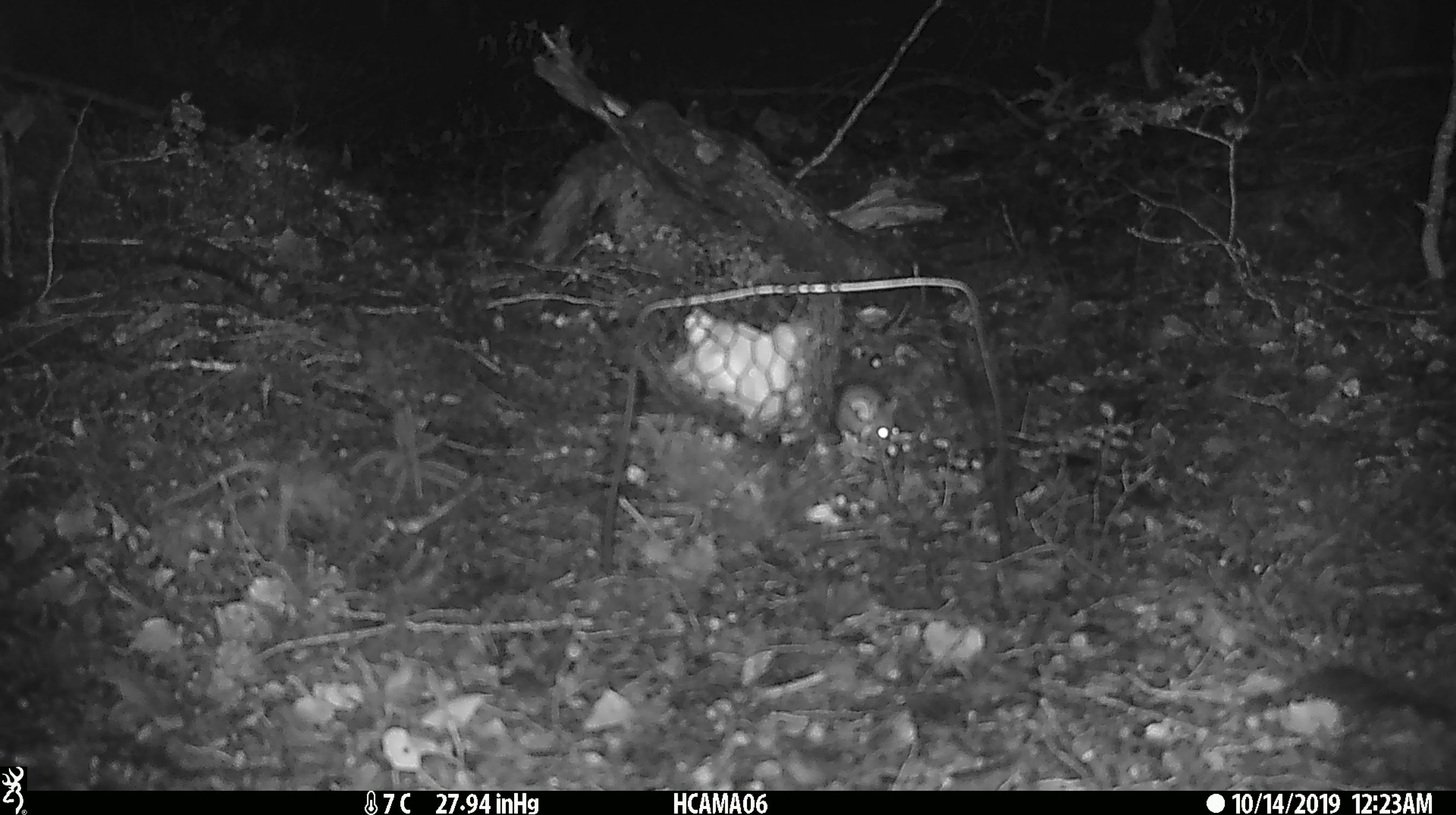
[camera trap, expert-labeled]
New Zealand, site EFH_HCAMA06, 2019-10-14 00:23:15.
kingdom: Animalia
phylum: Chordata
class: Mammalia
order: Rodentia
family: Muridae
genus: Mus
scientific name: Mus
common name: mouse